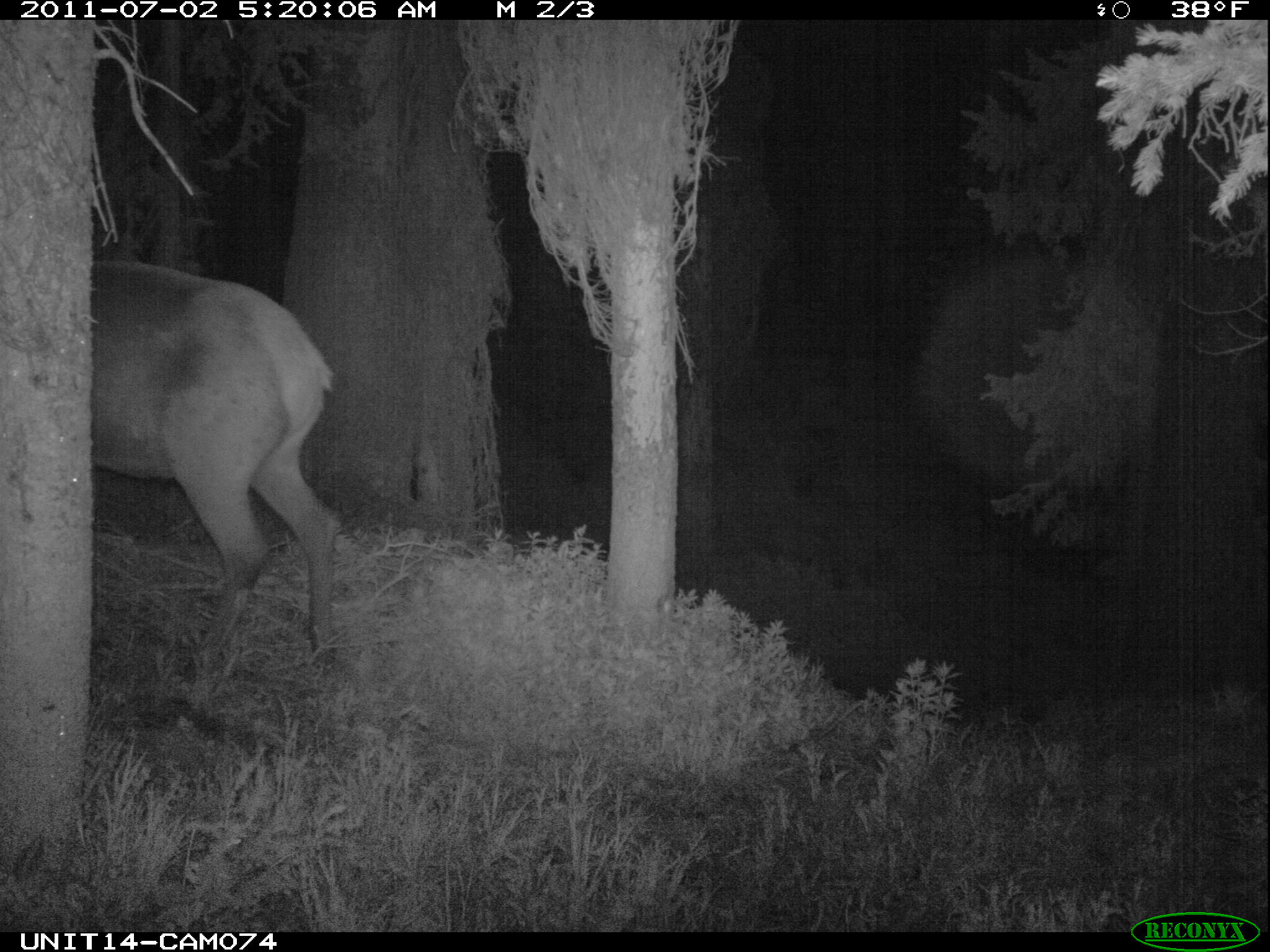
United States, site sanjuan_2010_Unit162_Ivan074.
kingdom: Animalia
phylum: Chordata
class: Mammalia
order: Artiodactyla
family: Cervidae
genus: Cervus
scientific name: Cervus elaphus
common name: red deer